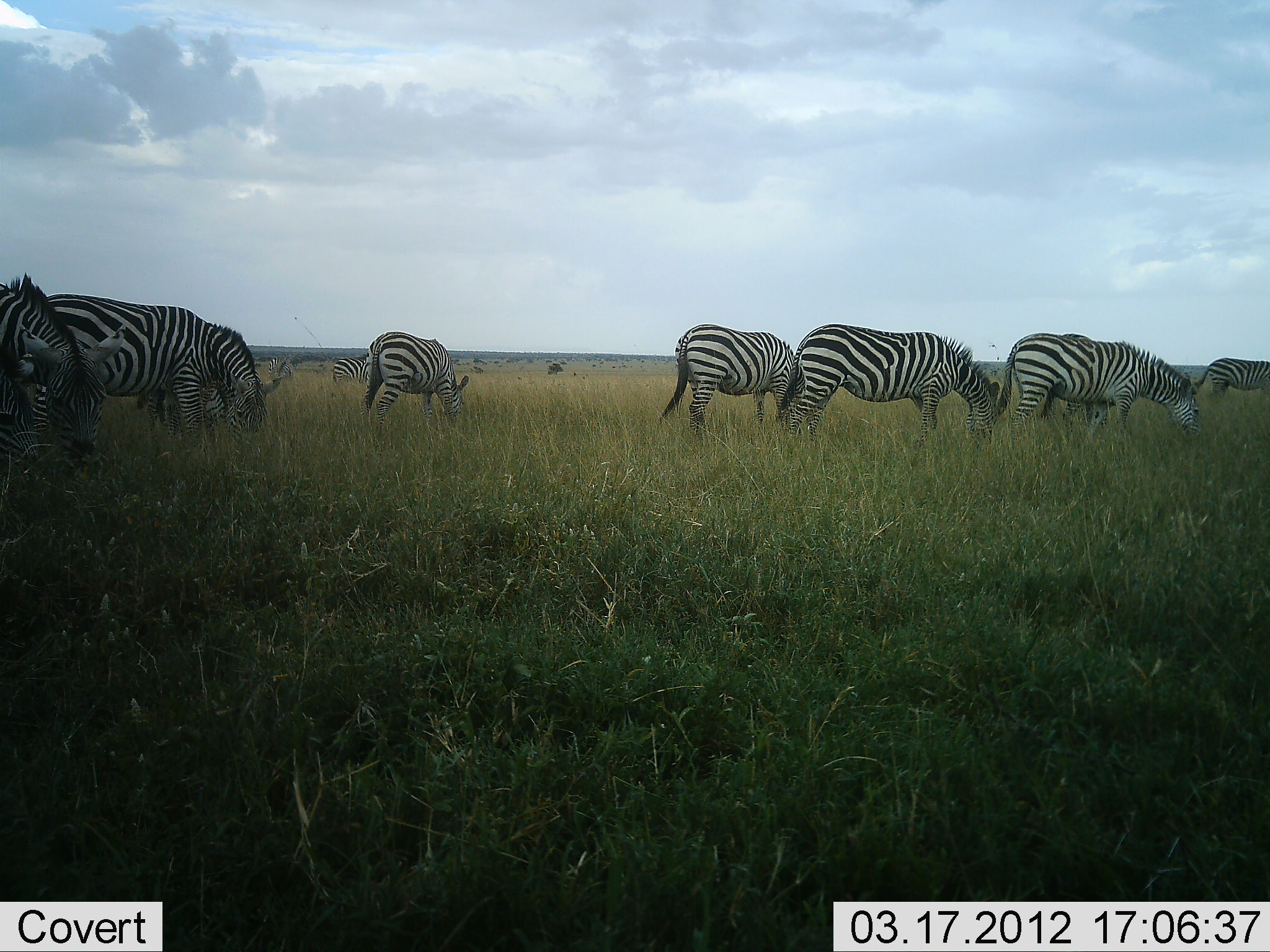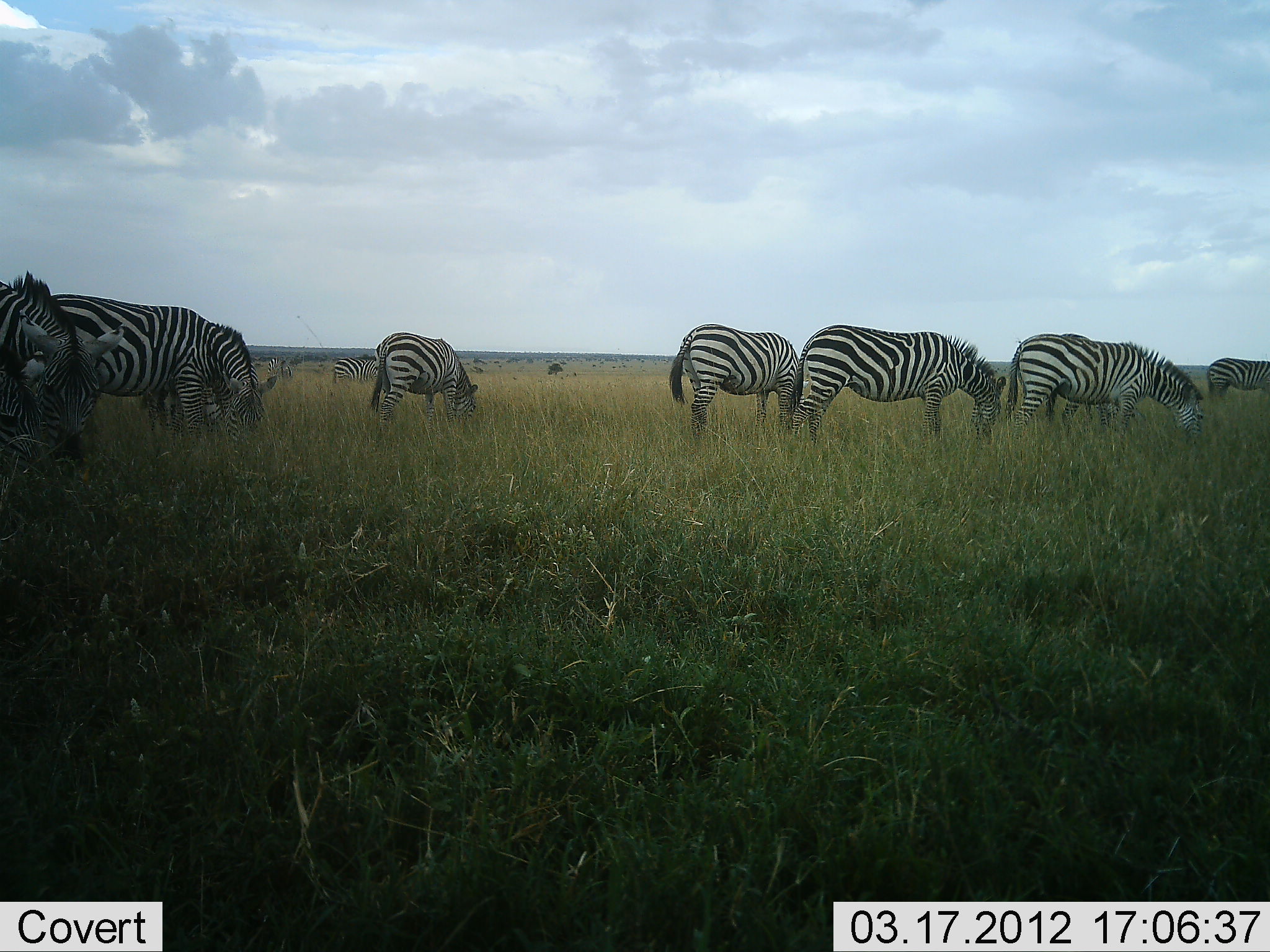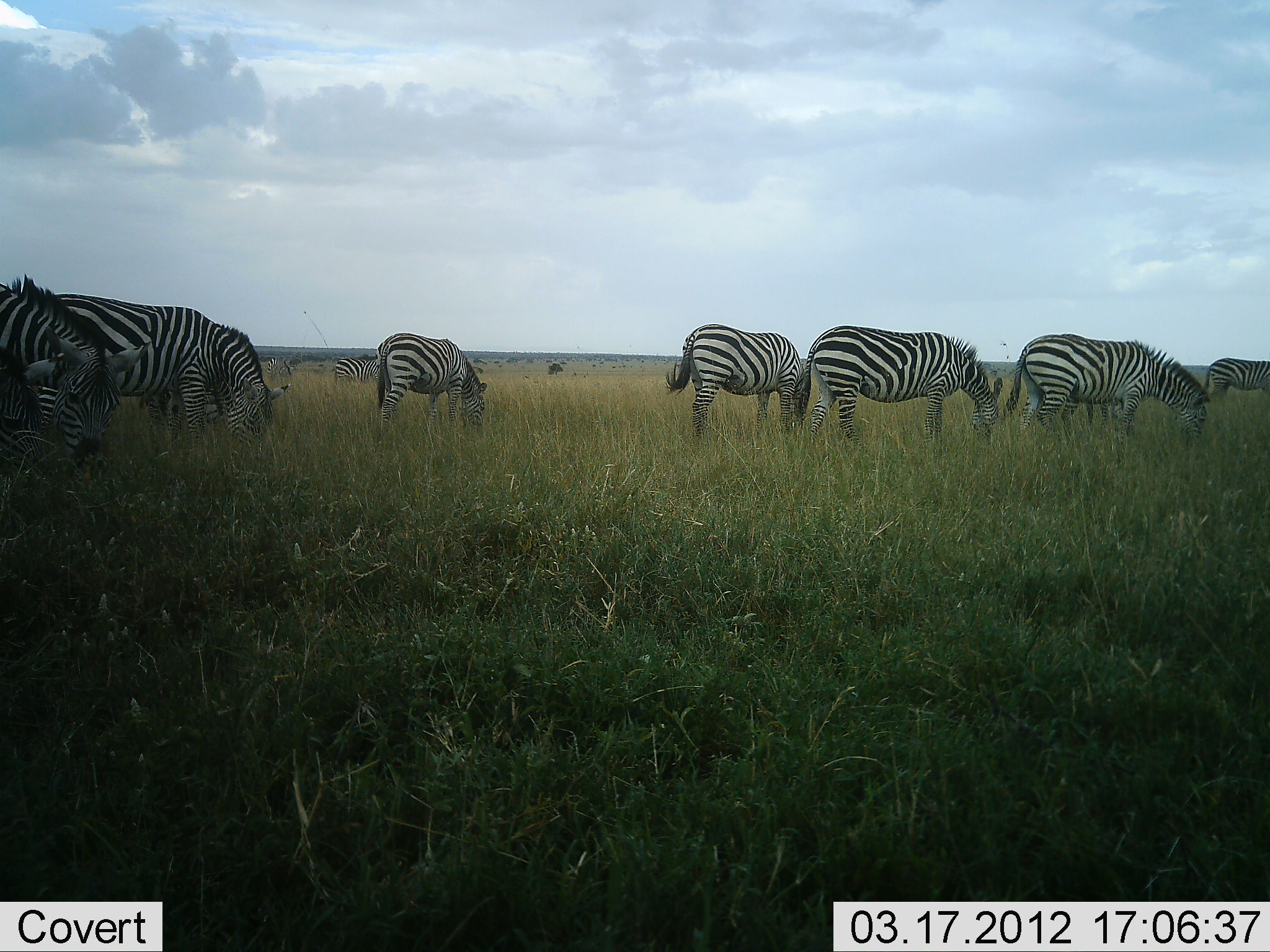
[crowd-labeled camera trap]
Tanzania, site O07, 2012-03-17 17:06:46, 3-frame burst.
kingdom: Animalia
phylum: Chordata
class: Mammalia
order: Perissodactyla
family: Equidae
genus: Equus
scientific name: Equus quagga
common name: plains zebra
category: zebra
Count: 8.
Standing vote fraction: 18%.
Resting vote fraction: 0%.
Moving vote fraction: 0%.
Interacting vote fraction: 0%.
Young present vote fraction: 6%.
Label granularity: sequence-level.